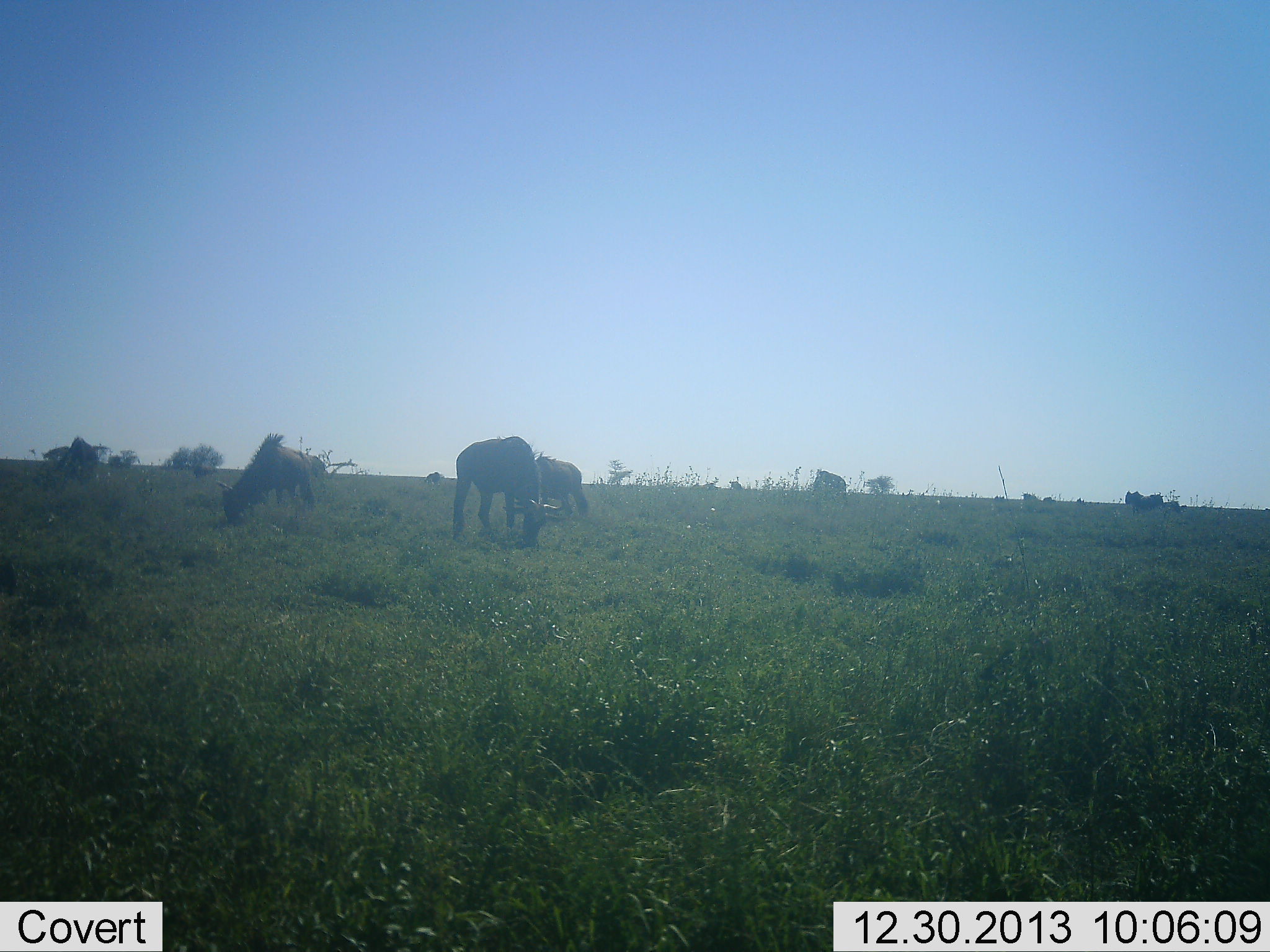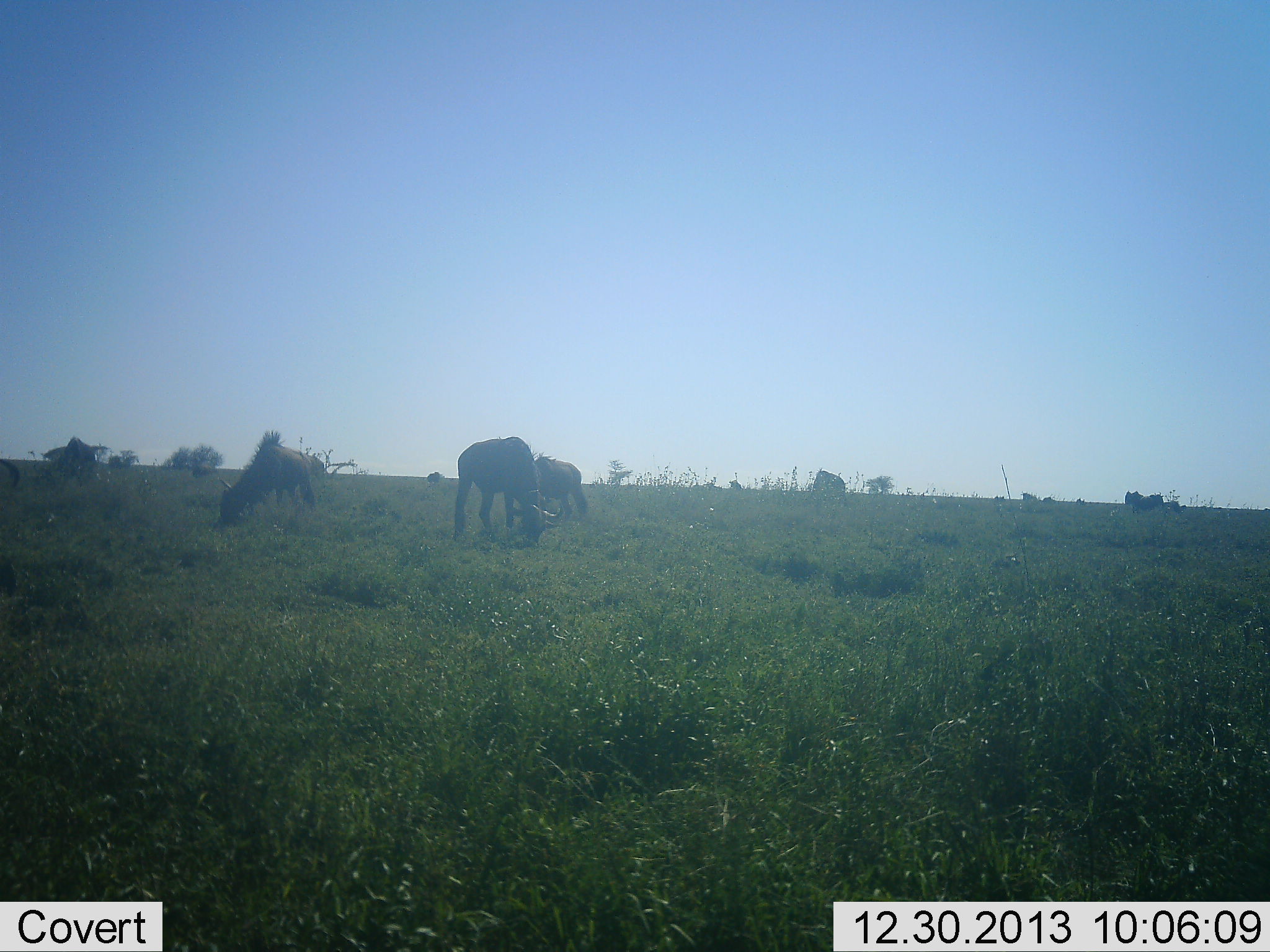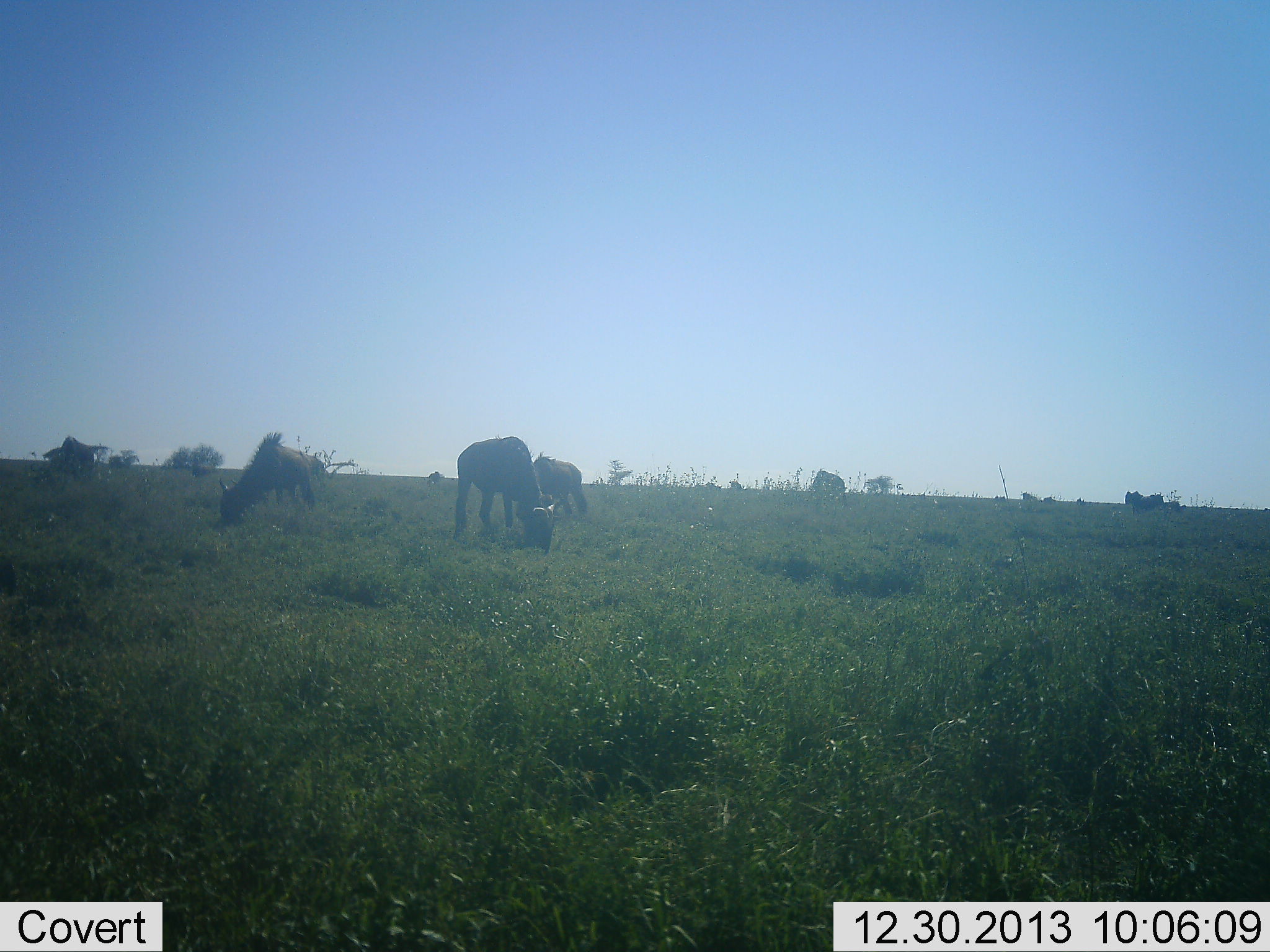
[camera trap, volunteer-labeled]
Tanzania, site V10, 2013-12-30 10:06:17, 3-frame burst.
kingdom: Animalia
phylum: Chordata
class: Mammalia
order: Artiodactyla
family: Bovidae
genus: Connochaetes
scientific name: Connochaetes taurinus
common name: blue wildebeest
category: wildebeest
Wildebeest (blue wildebeest) (Connochaetes taurinus), count 5. Behavior (volunteer vote fractions): standing 10%, resting 0%, moving 0%, interacting 0%. Young present (vote fraction): 0%. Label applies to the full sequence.